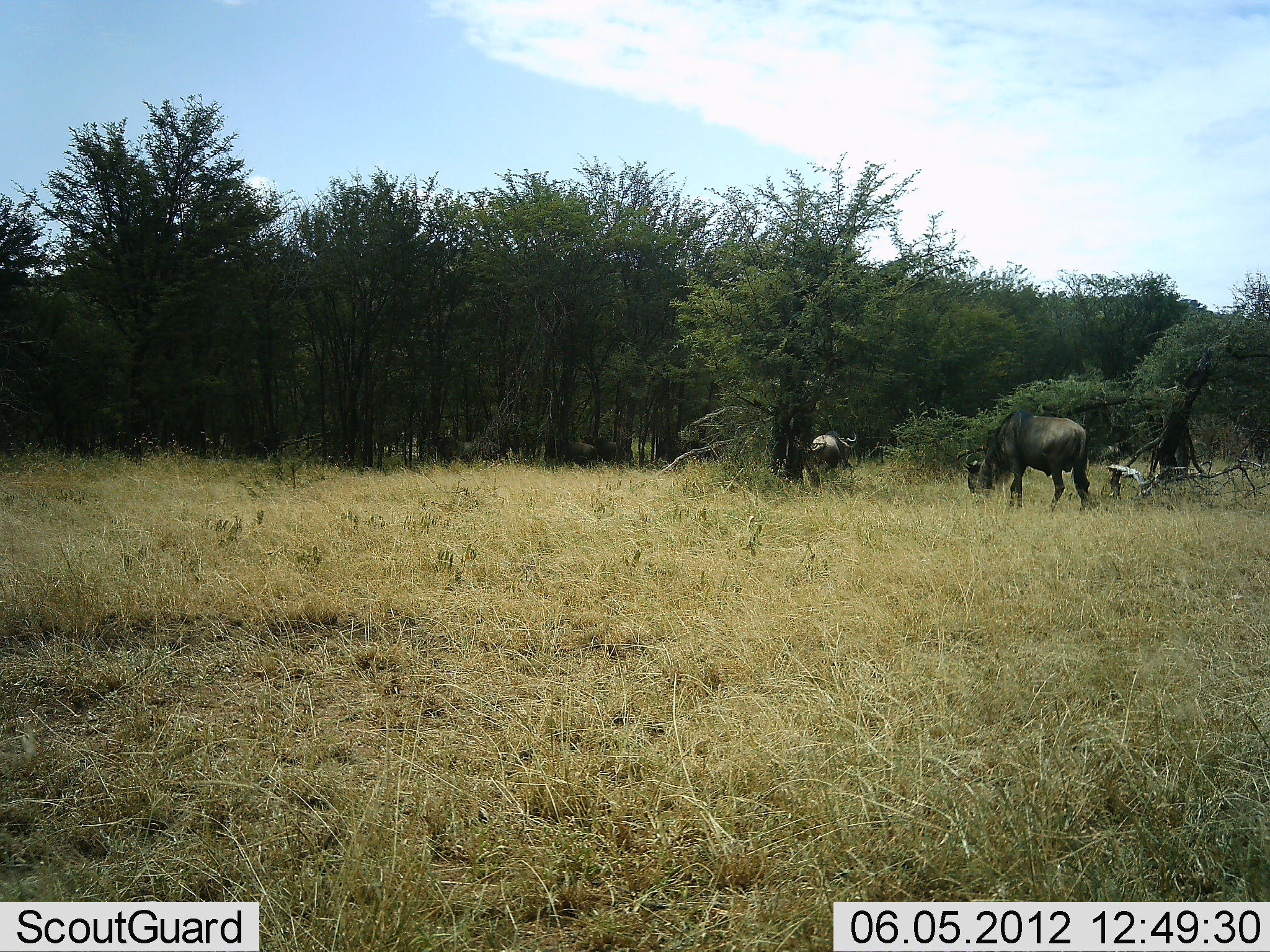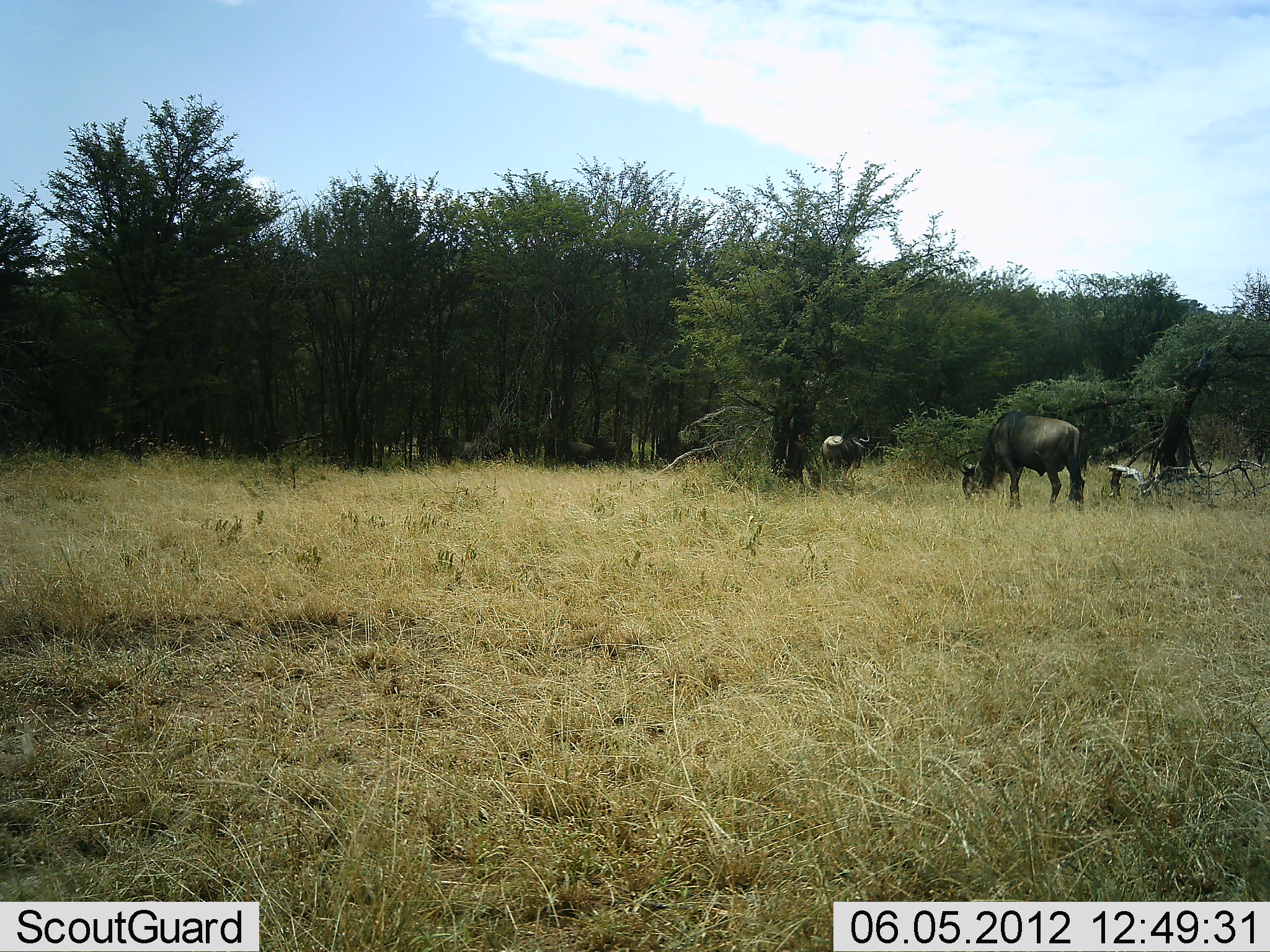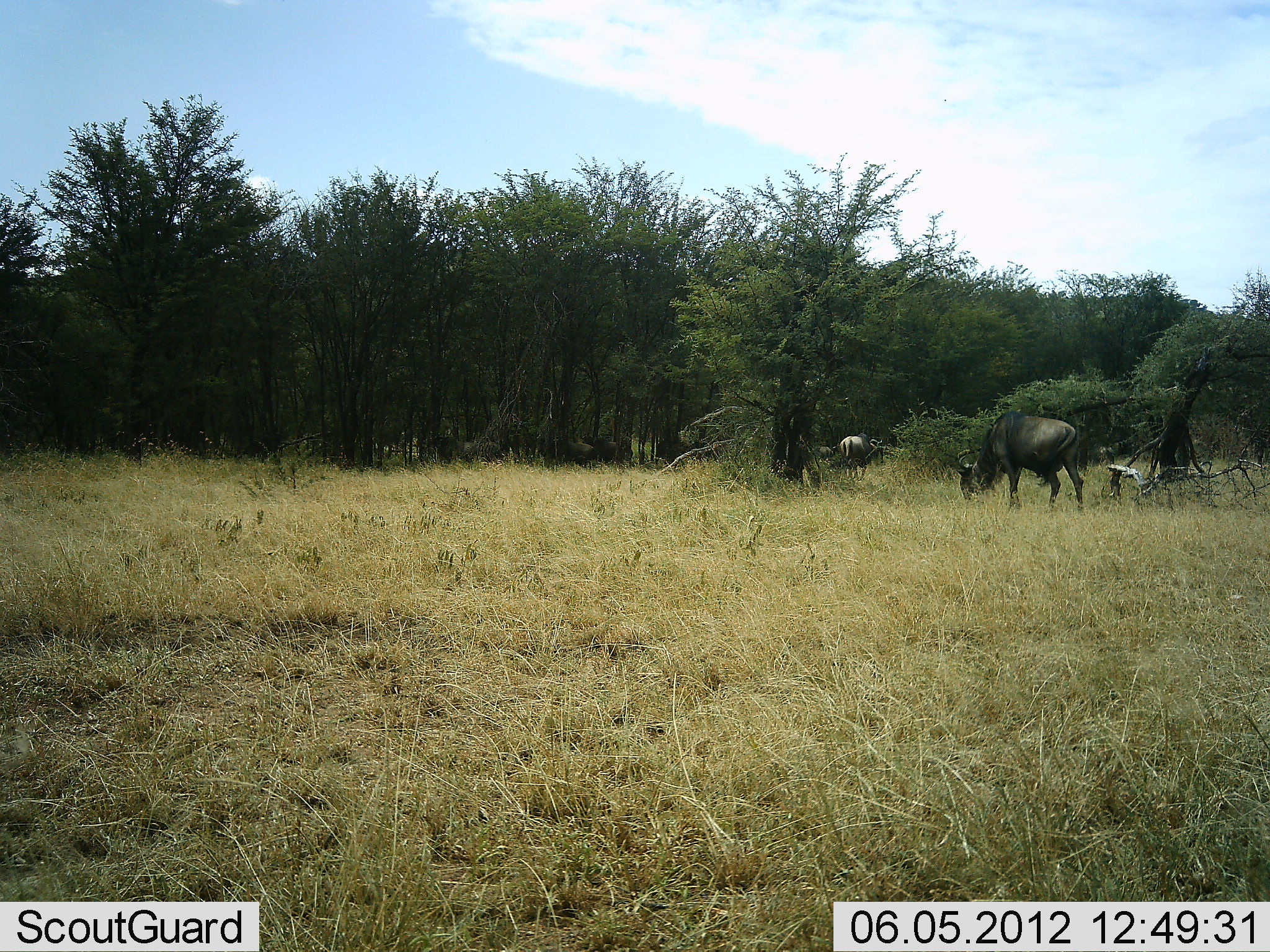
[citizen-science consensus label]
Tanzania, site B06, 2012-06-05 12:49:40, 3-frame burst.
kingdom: Animalia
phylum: Chordata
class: Mammalia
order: Artiodactyla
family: Bovidae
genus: Connochaetes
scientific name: Connochaetes taurinus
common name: blue wildebeest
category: wildebeest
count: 2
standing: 60%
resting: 0%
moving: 40%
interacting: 0%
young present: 0%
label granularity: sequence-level